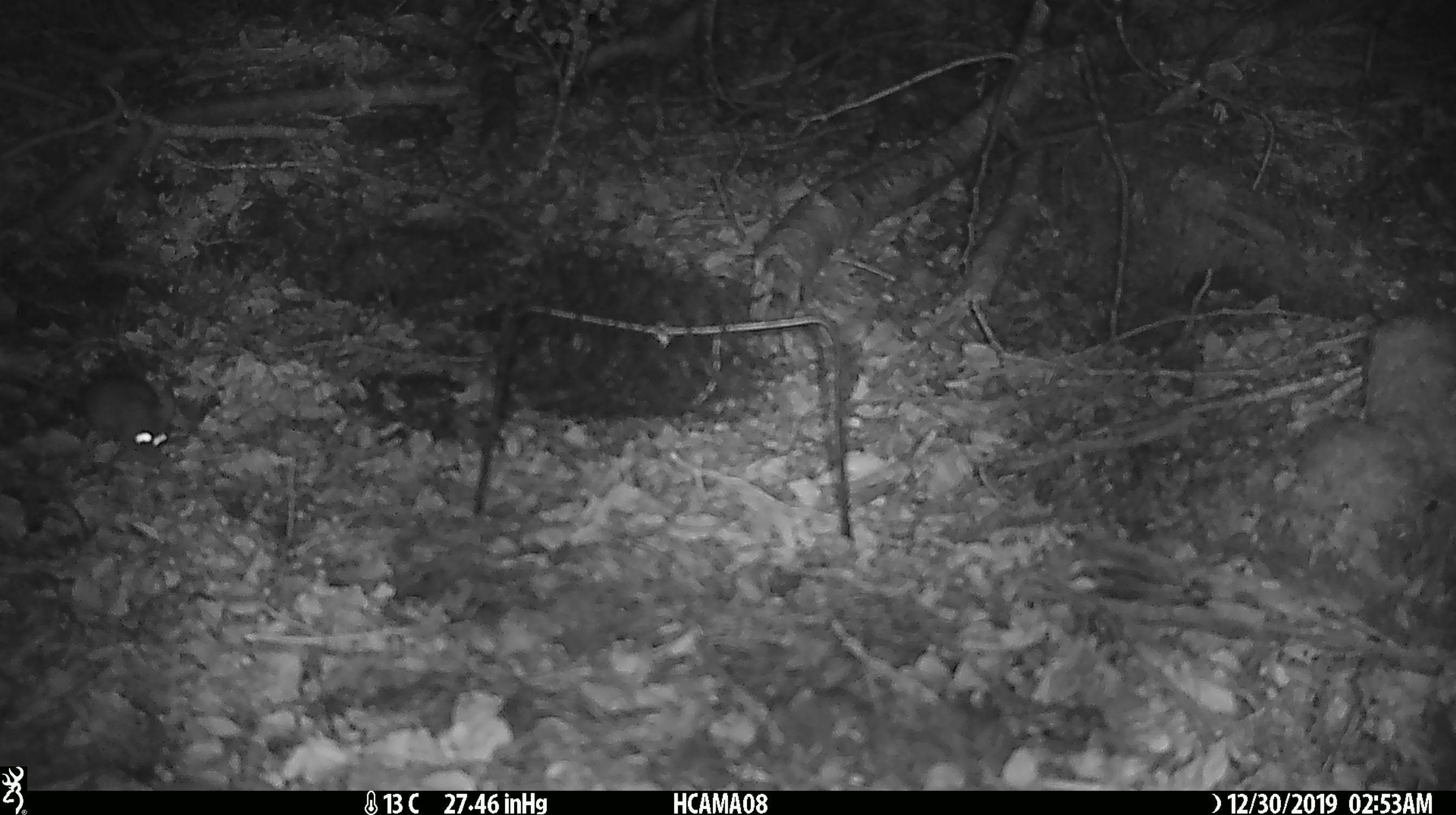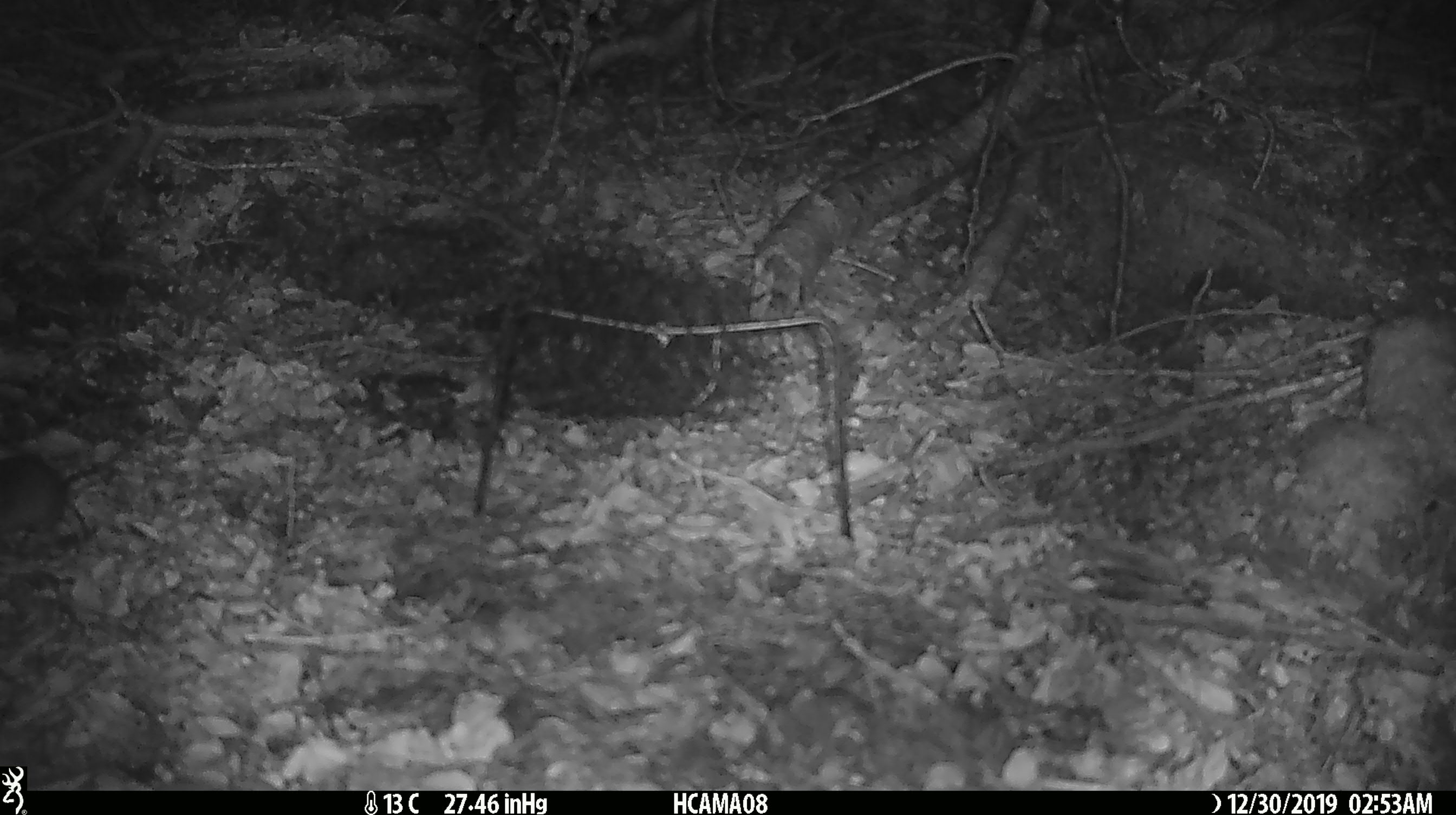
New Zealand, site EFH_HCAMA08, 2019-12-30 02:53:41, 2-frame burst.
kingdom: Animalia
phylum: Chordata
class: Mammalia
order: Rodentia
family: Muridae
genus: Mus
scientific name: Mus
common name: mouse